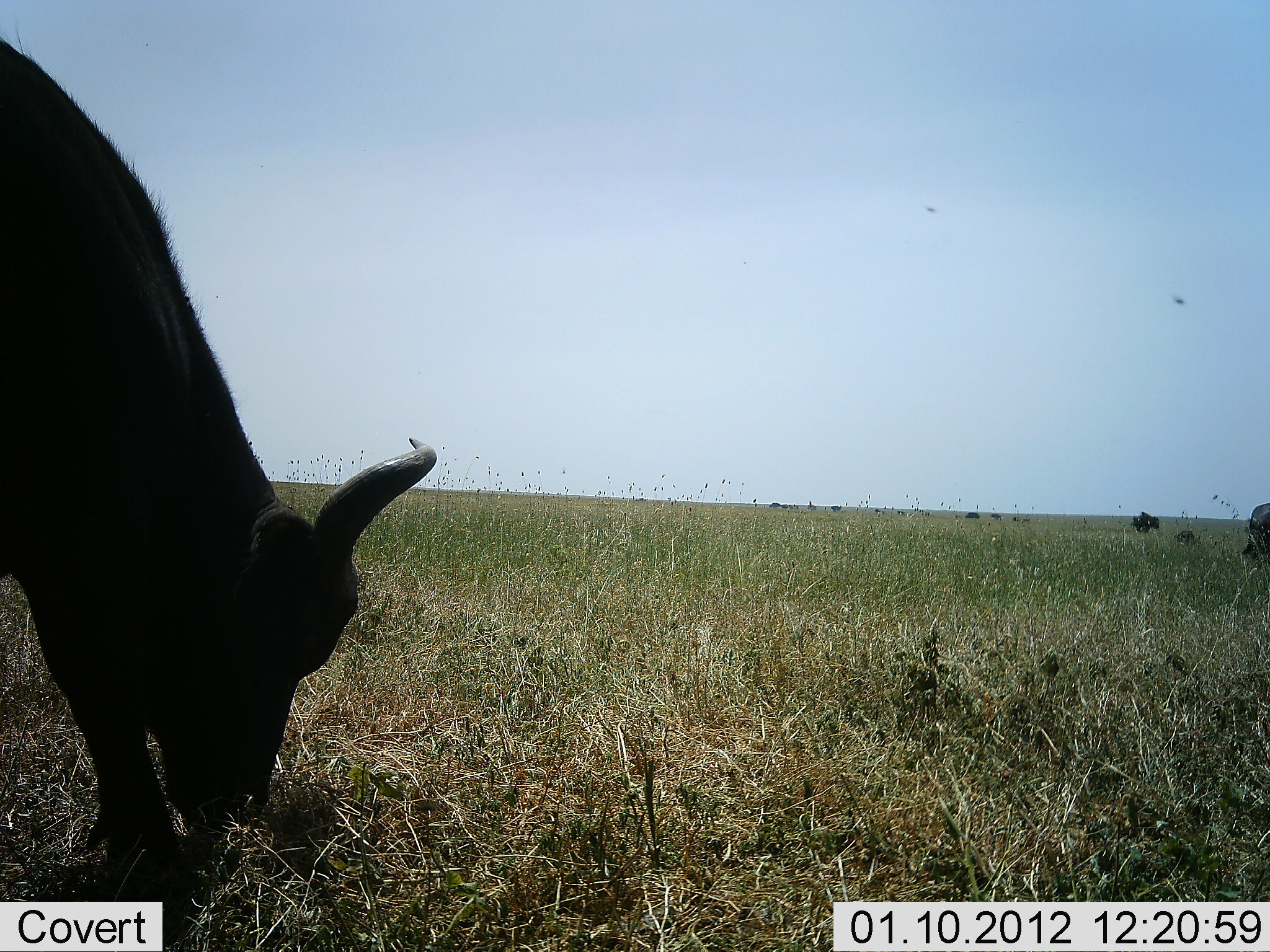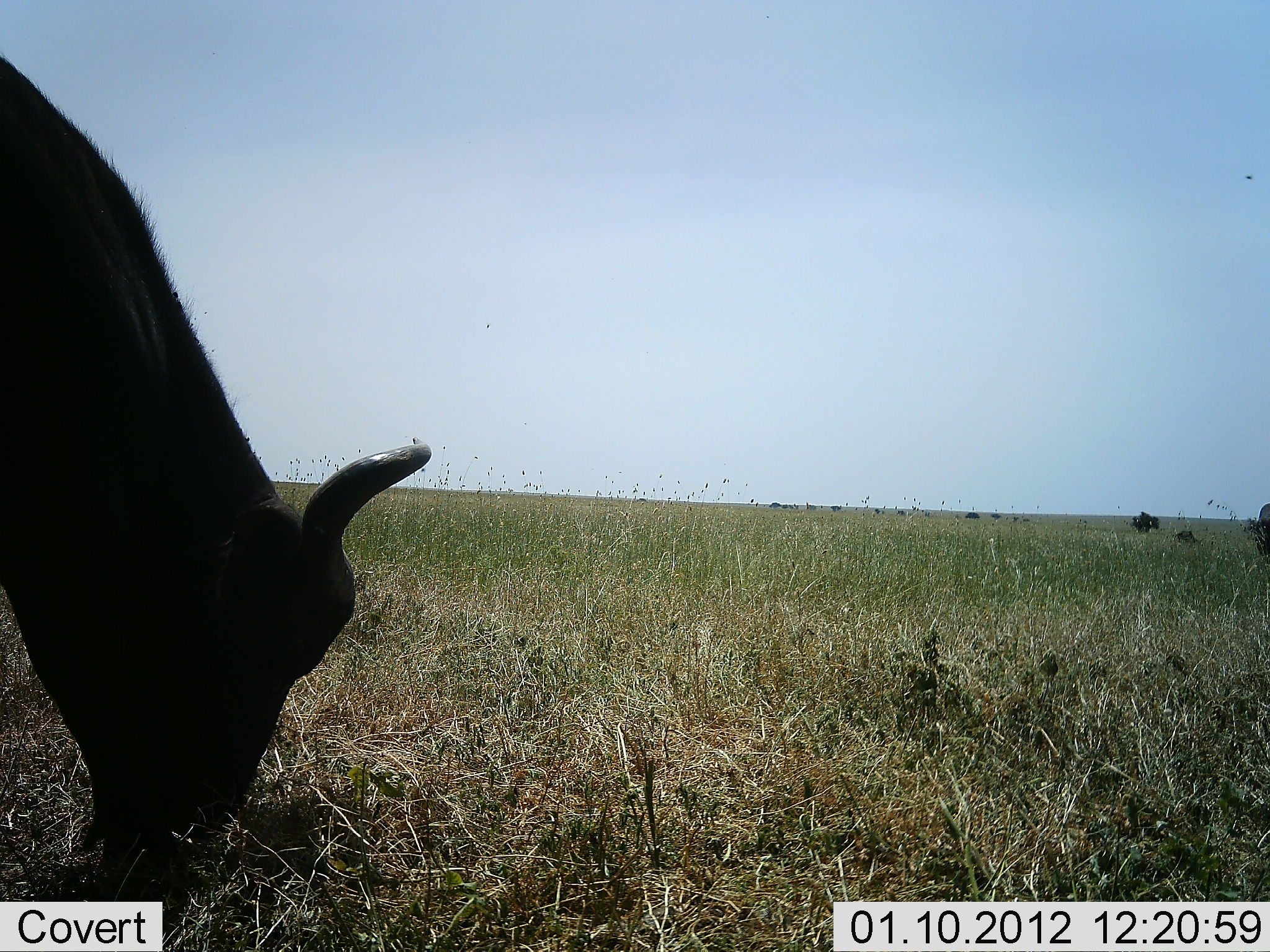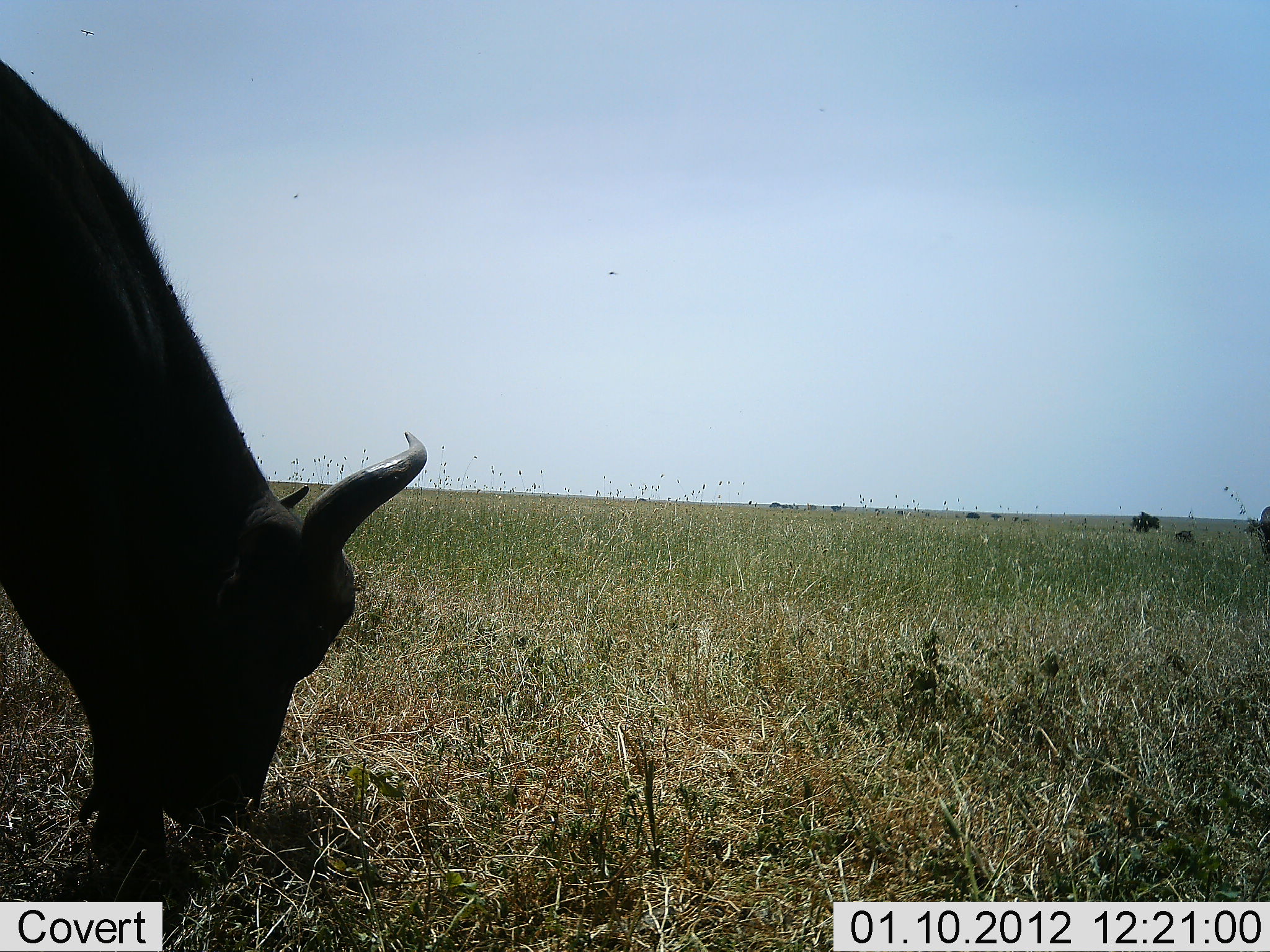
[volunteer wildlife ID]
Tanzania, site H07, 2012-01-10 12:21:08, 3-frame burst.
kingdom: Animalia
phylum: Chordata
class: Mammalia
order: Artiodactyla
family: Bovidae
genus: Syncerus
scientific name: Syncerus caffer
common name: cape buffalo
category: buffalo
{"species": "buffalo (cape buffalo) (Syncerus caffer)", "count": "2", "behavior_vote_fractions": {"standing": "12%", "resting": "6%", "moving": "6%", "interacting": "0%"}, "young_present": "0%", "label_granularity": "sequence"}